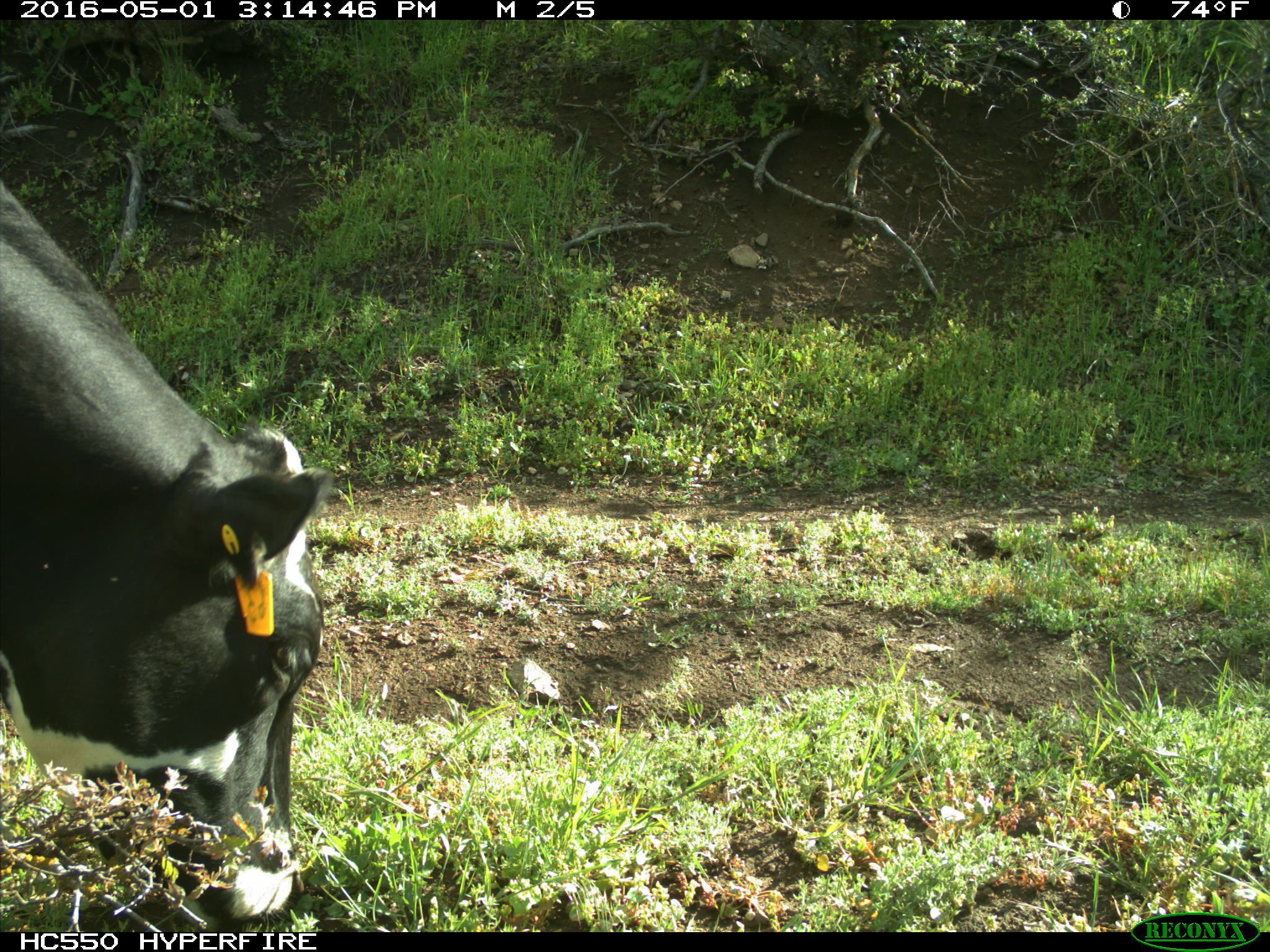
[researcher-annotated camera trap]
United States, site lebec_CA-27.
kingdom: Animalia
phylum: Chordata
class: Mammalia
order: Artiodactyla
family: Bovidae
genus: Bos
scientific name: Bos taurus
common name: domestic cow